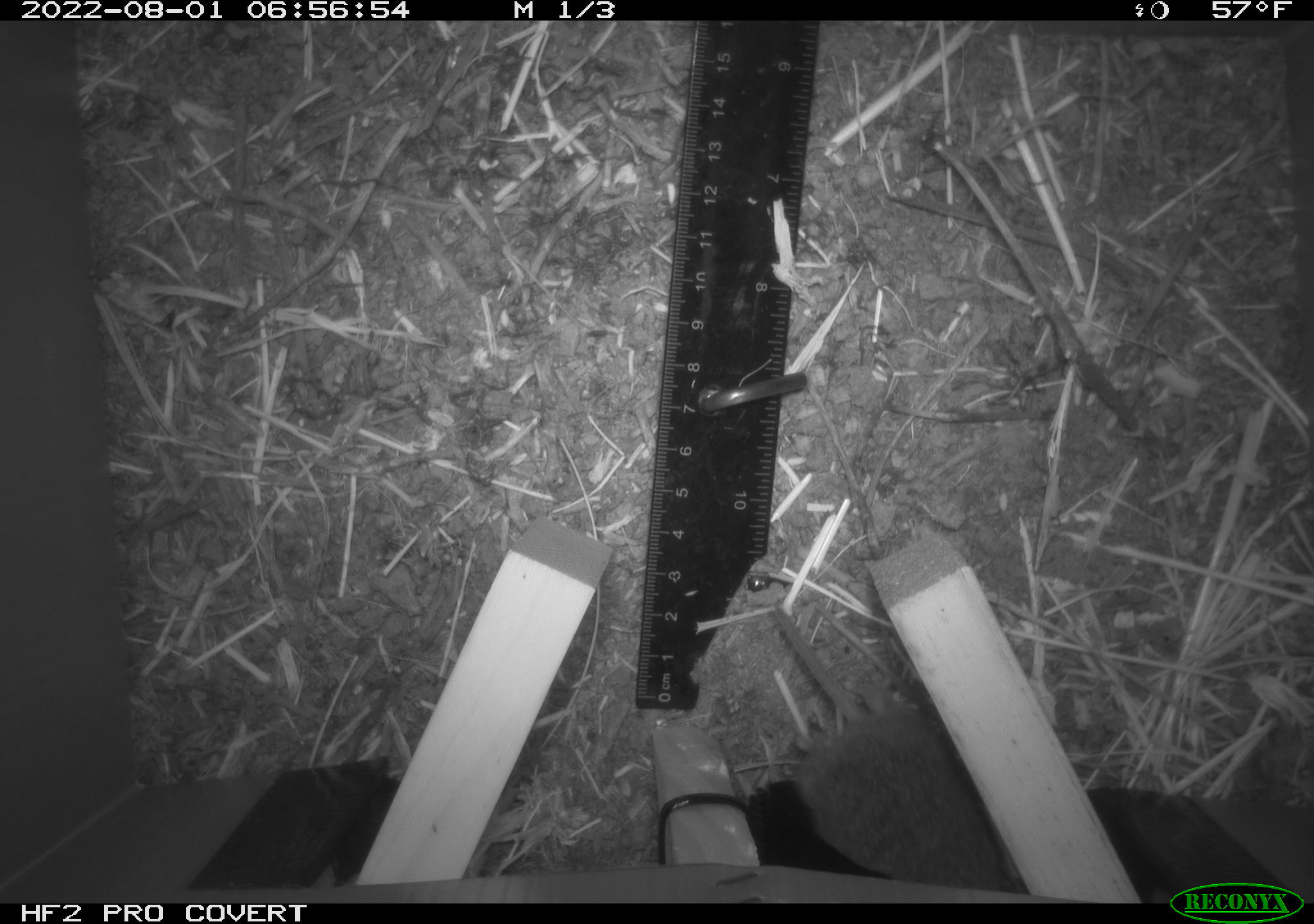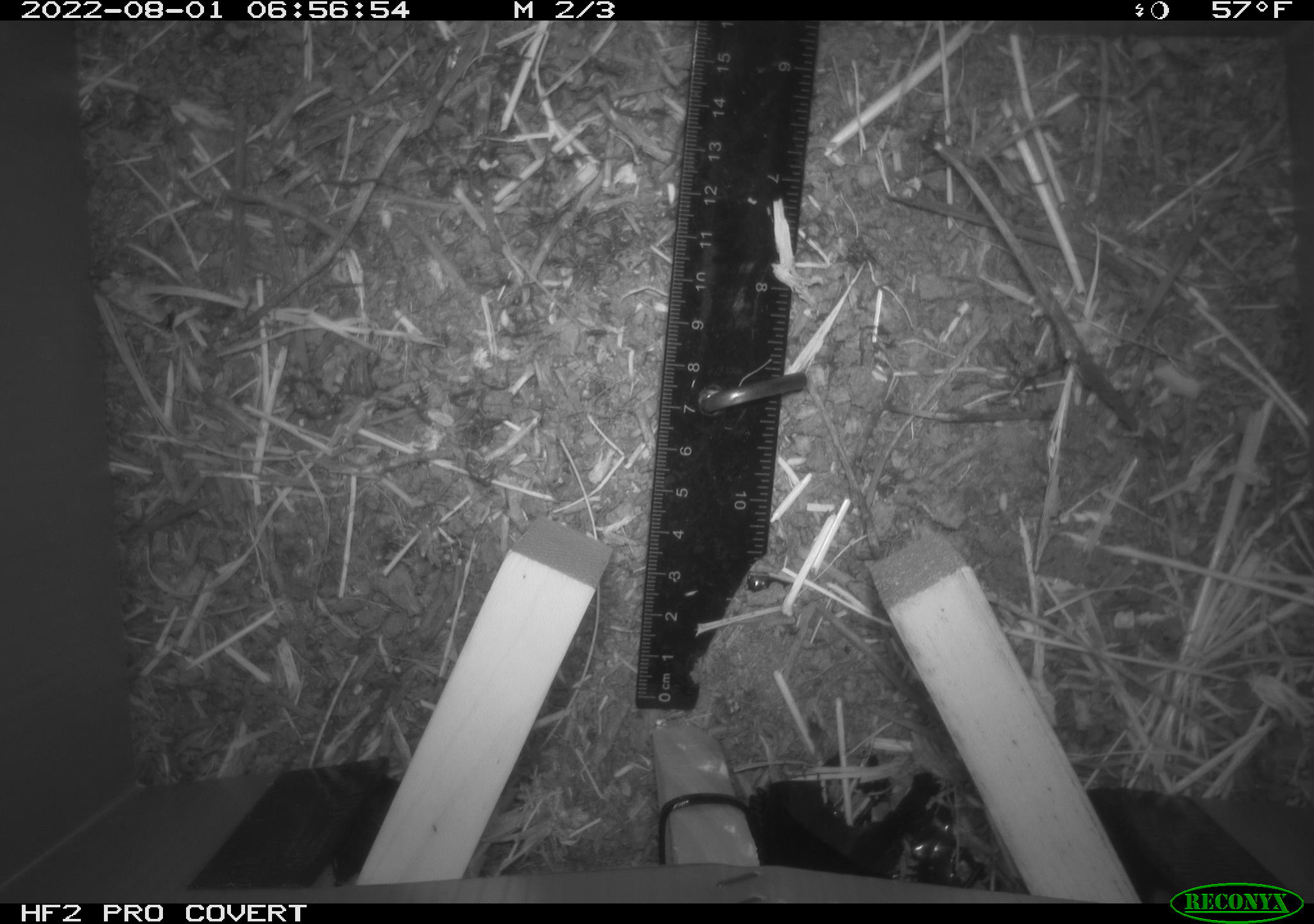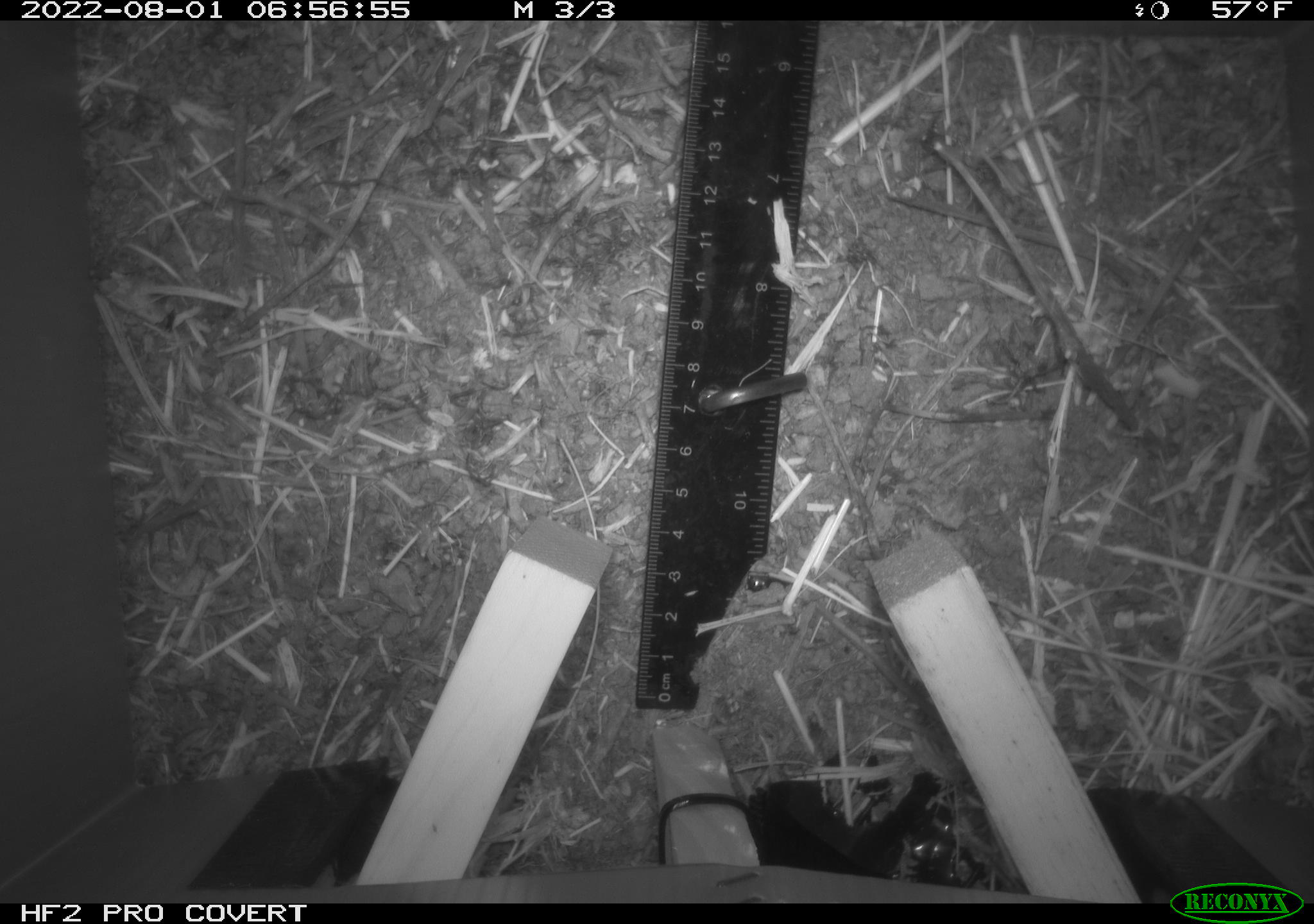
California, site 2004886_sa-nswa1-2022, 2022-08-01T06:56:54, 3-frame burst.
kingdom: Animalia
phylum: Chordata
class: Mammalia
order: Rodentia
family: Cricetidae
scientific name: Cricetidae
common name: hamsters, voles, lemmings, and allies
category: cricetidae family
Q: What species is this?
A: Cricetidae family (hamsters, voles, lemmings, and allies) (Cricetidae).